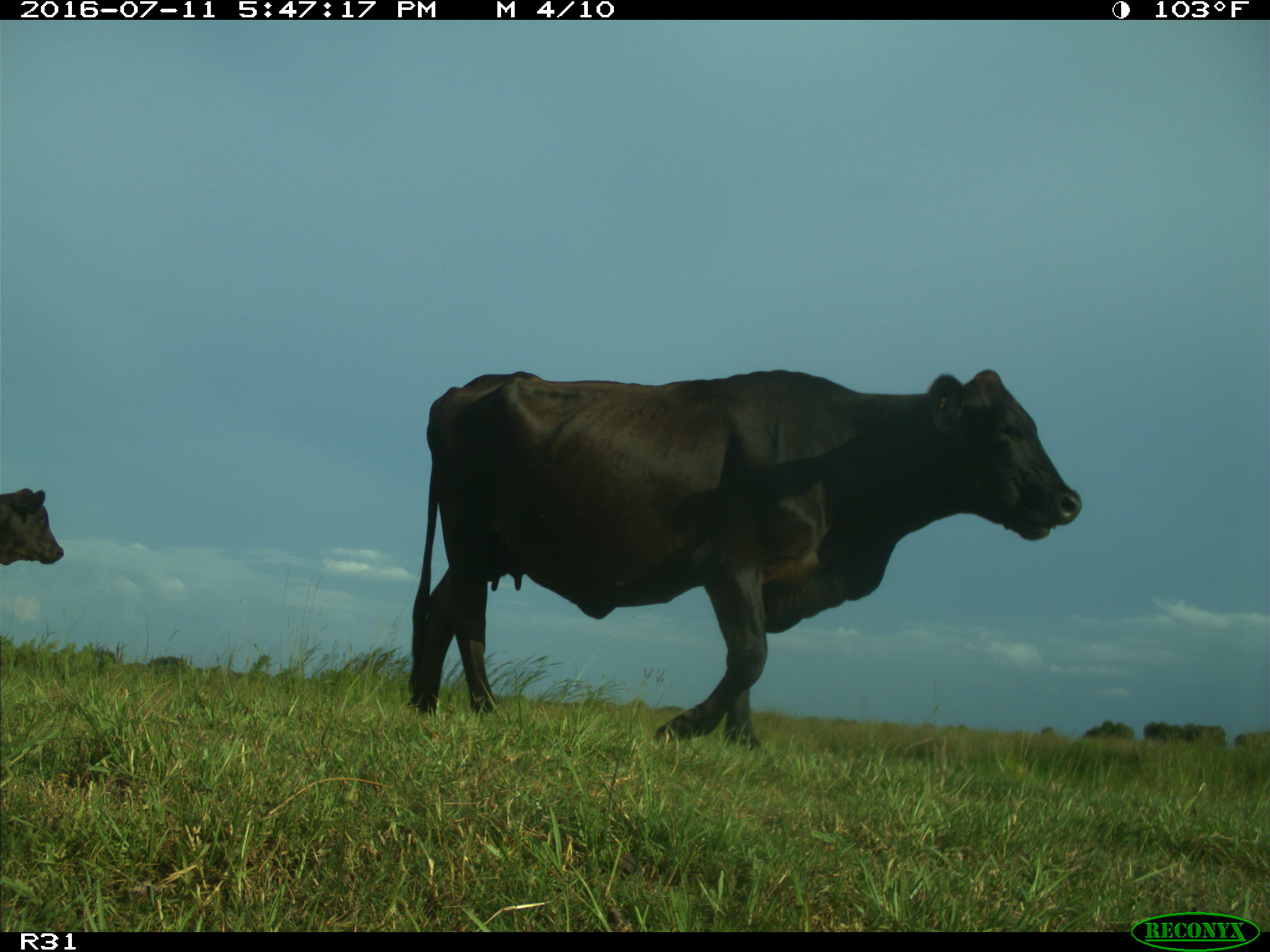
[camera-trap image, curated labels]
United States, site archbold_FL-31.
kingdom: Animalia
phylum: Chordata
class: Mammalia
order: Artiodactyla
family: Bovidae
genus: Bos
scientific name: Bos taurus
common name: domestic cow